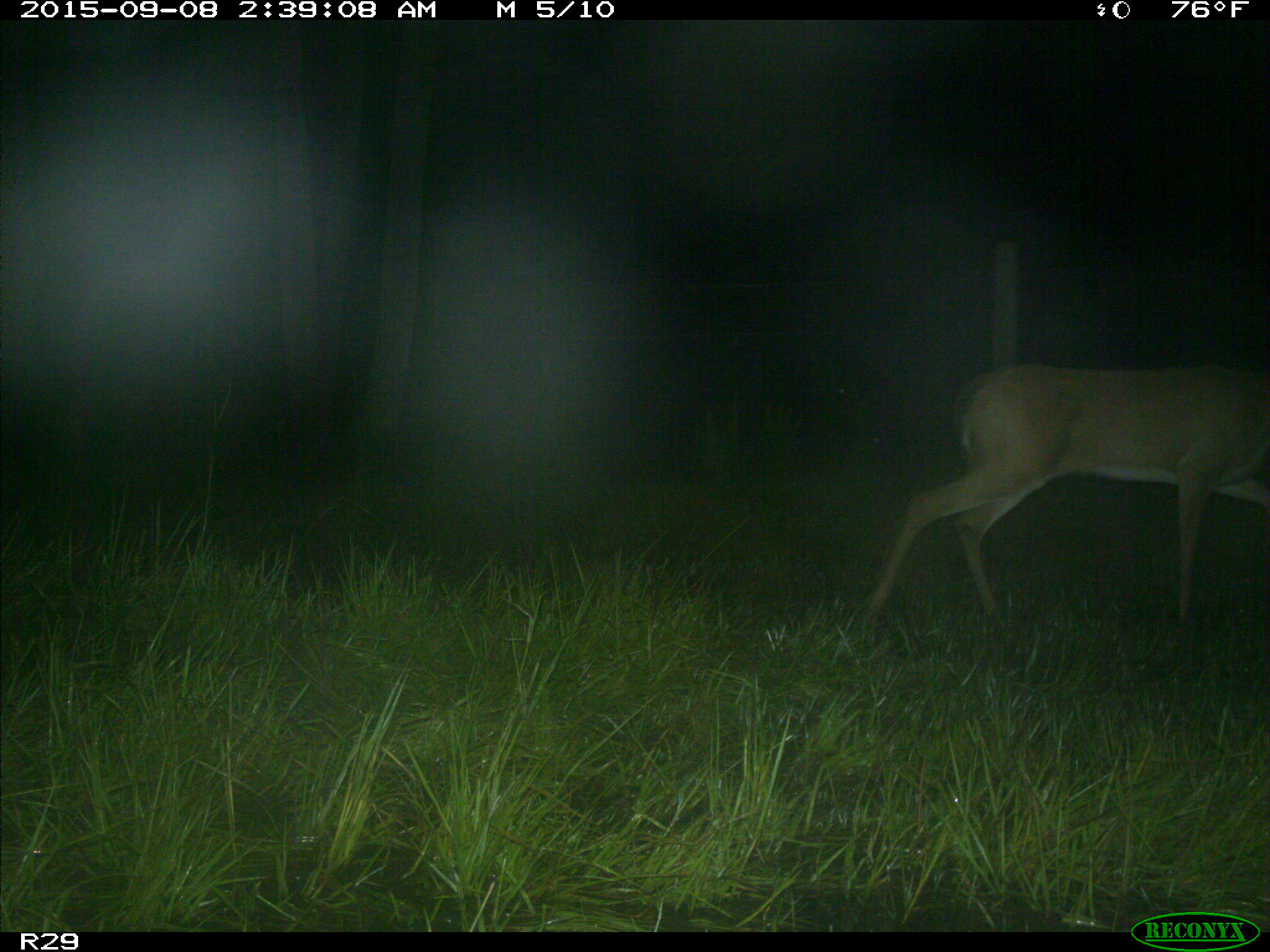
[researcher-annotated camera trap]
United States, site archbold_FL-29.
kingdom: Animalia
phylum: Chordata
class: Mammalia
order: Artiodactyla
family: Cervidae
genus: Odocoileus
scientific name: Odocoileus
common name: deer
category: unidentified deer